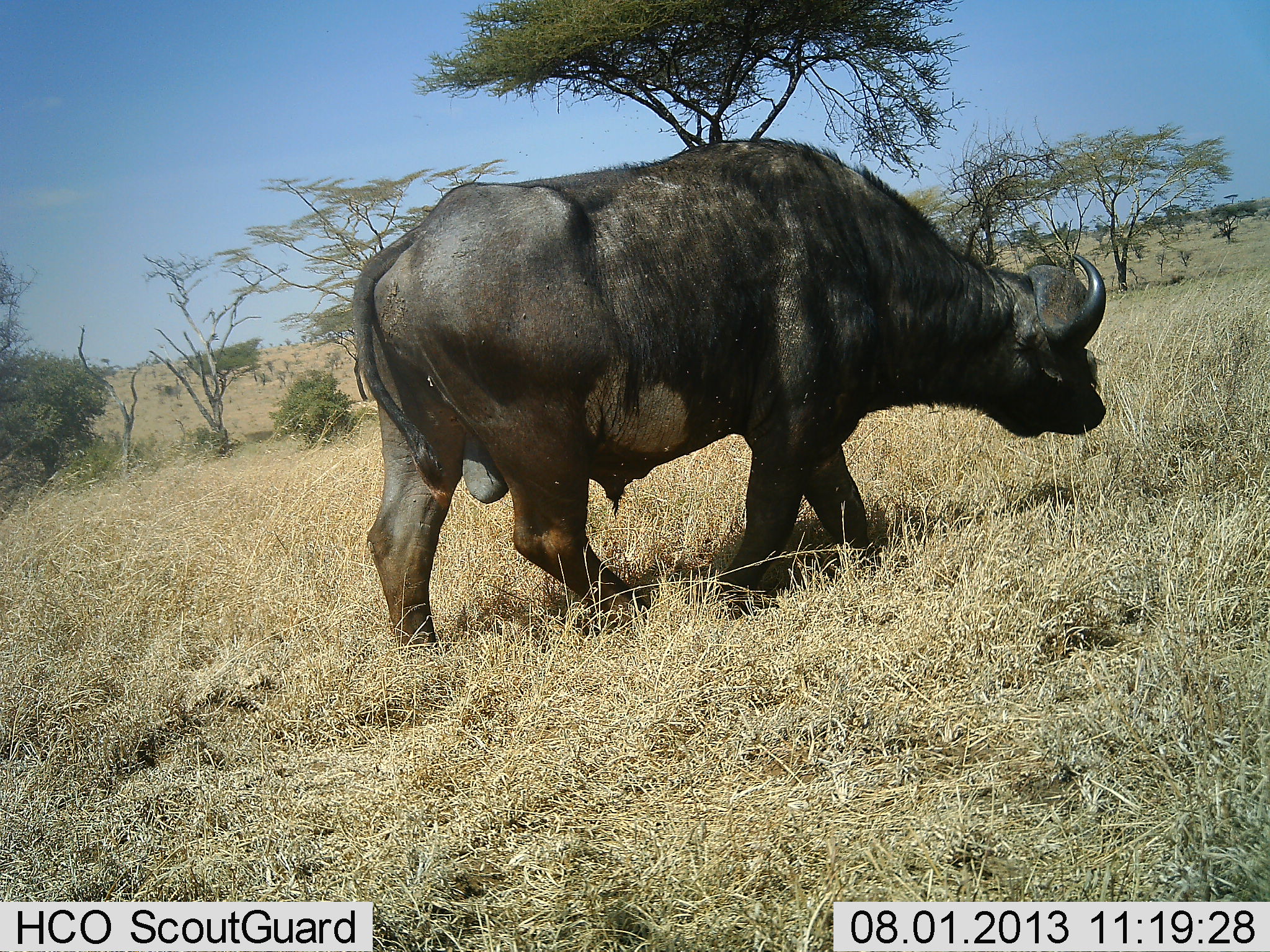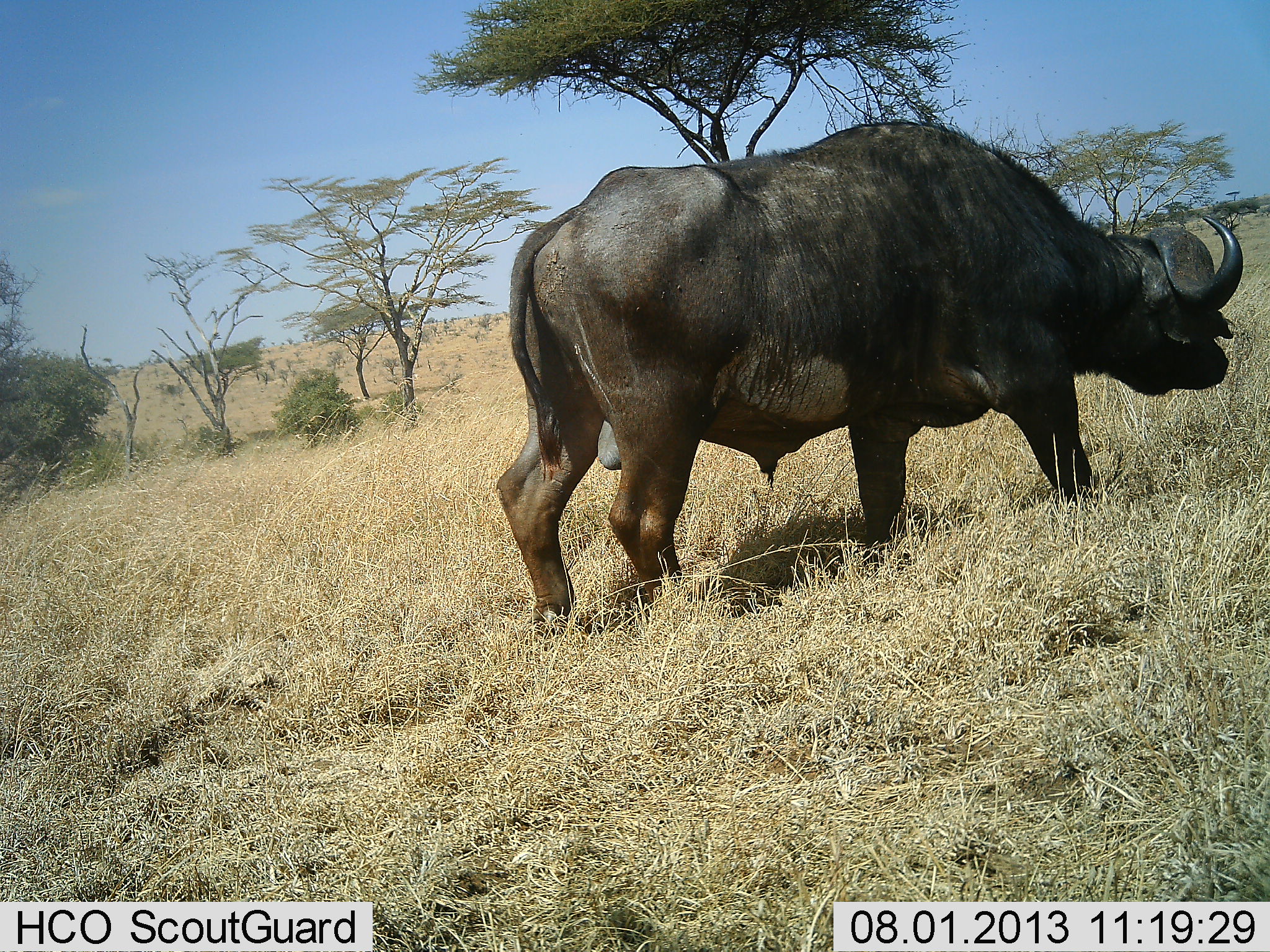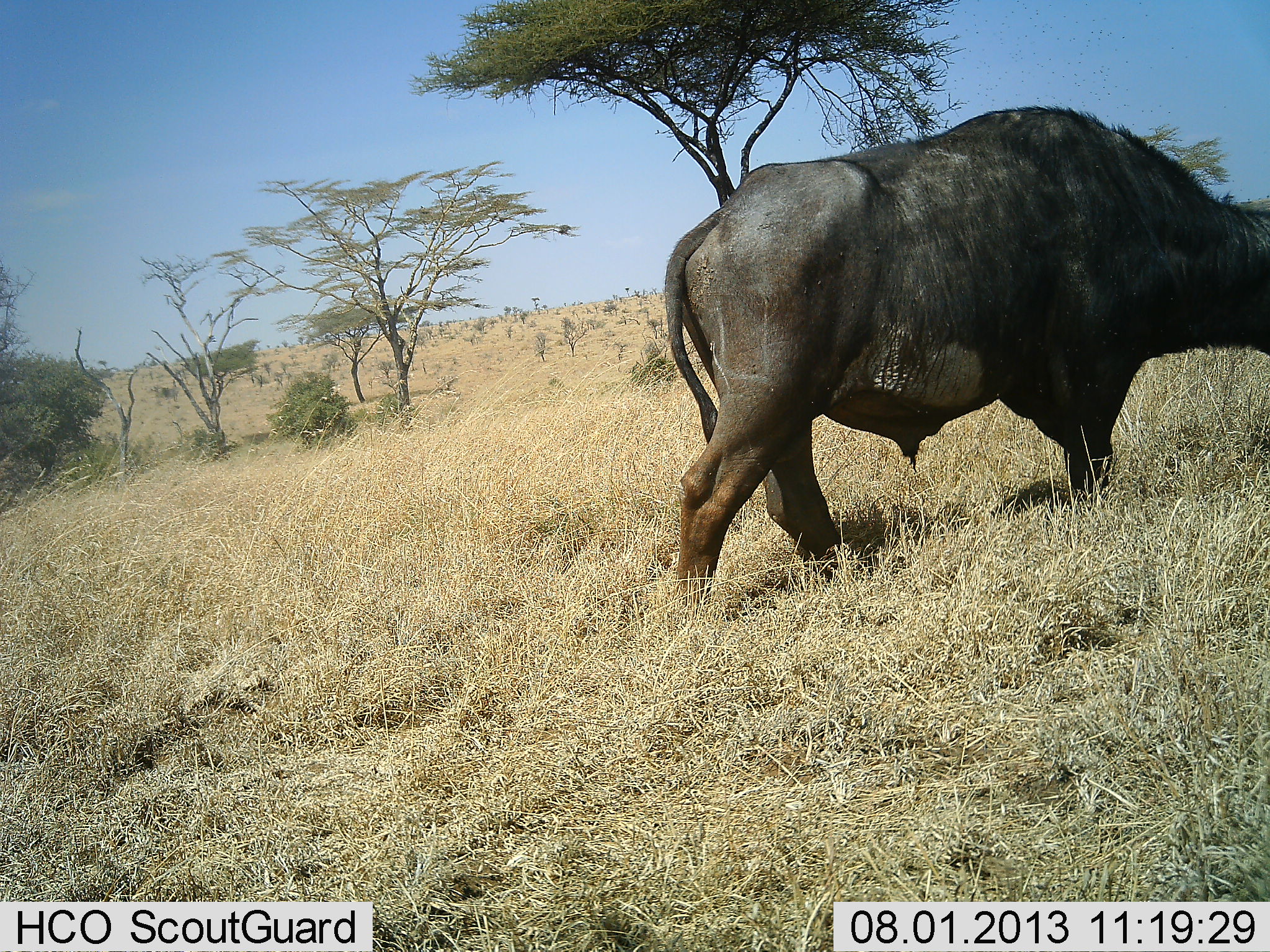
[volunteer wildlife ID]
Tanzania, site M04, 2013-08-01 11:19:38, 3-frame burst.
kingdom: Animalia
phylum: Chordata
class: Mammalia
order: Artiodactyla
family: Bovidae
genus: Syncerus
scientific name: Syncerus caffer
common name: cape buffalo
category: buffalo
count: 1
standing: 10%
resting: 0%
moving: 90%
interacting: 0%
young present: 0%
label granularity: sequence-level